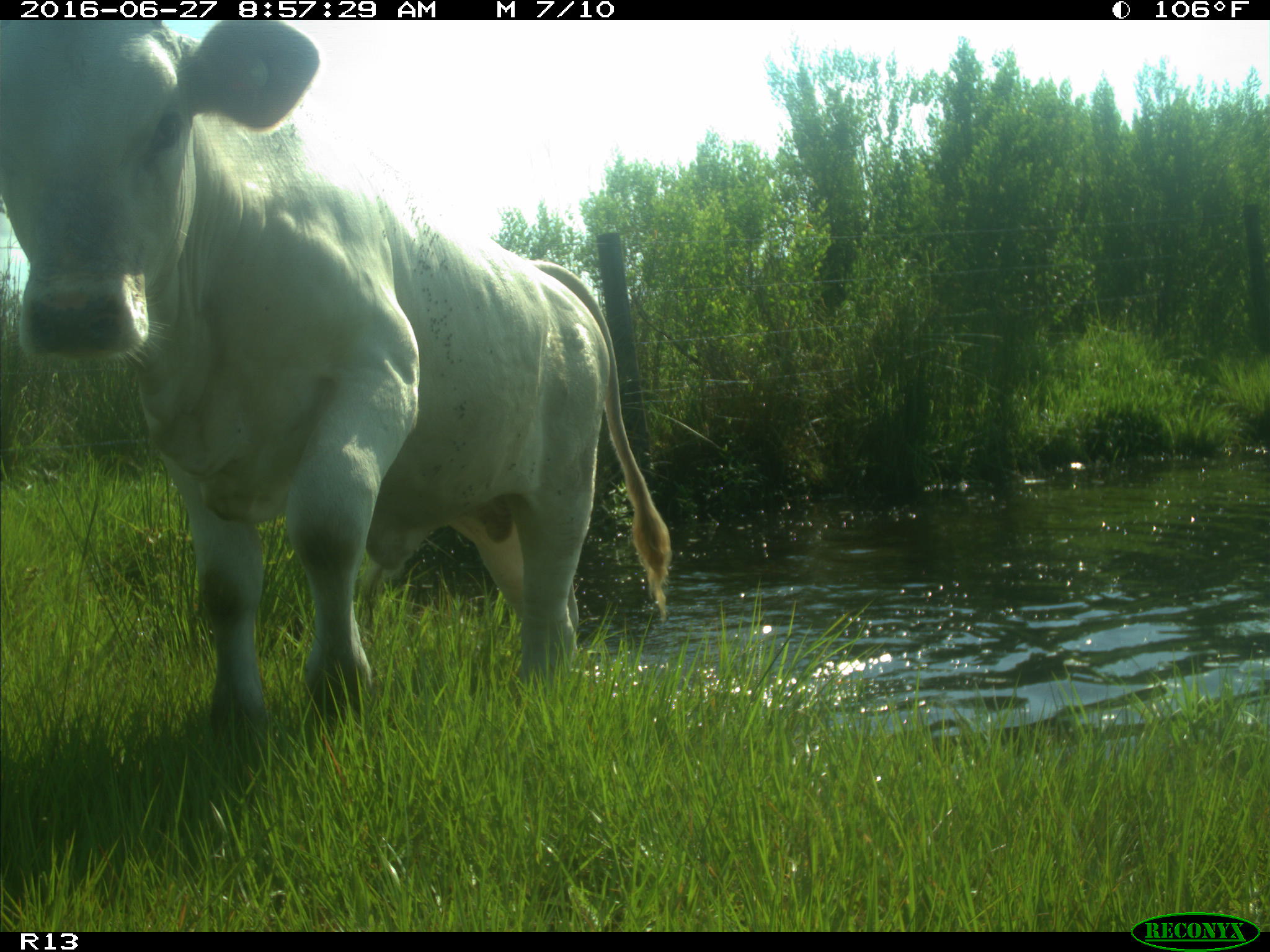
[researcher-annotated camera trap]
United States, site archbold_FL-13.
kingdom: Animalia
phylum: Chordata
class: Mammalia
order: Artiodactyla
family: Bovidae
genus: Bos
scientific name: Bos taurus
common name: domestic cow